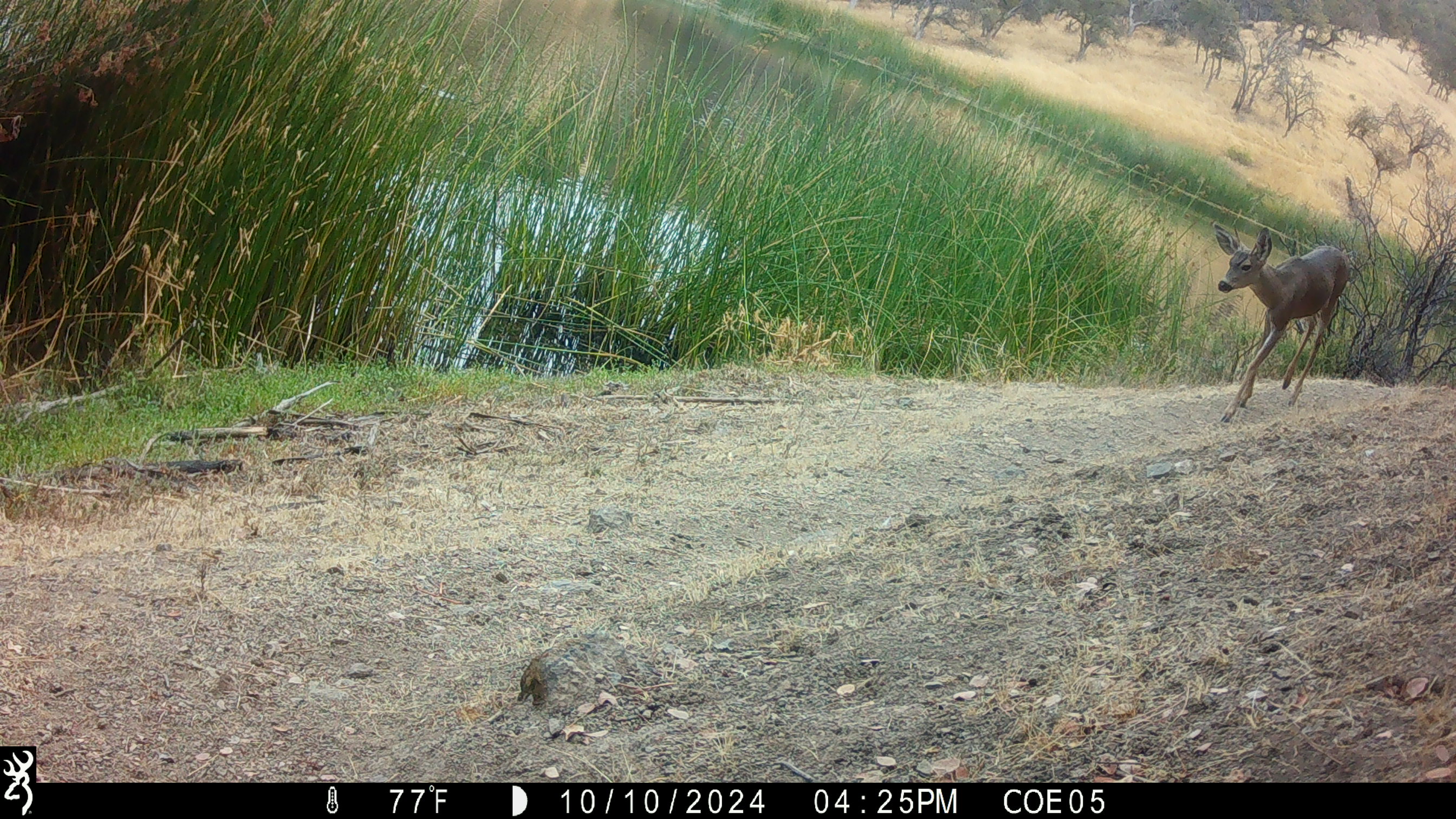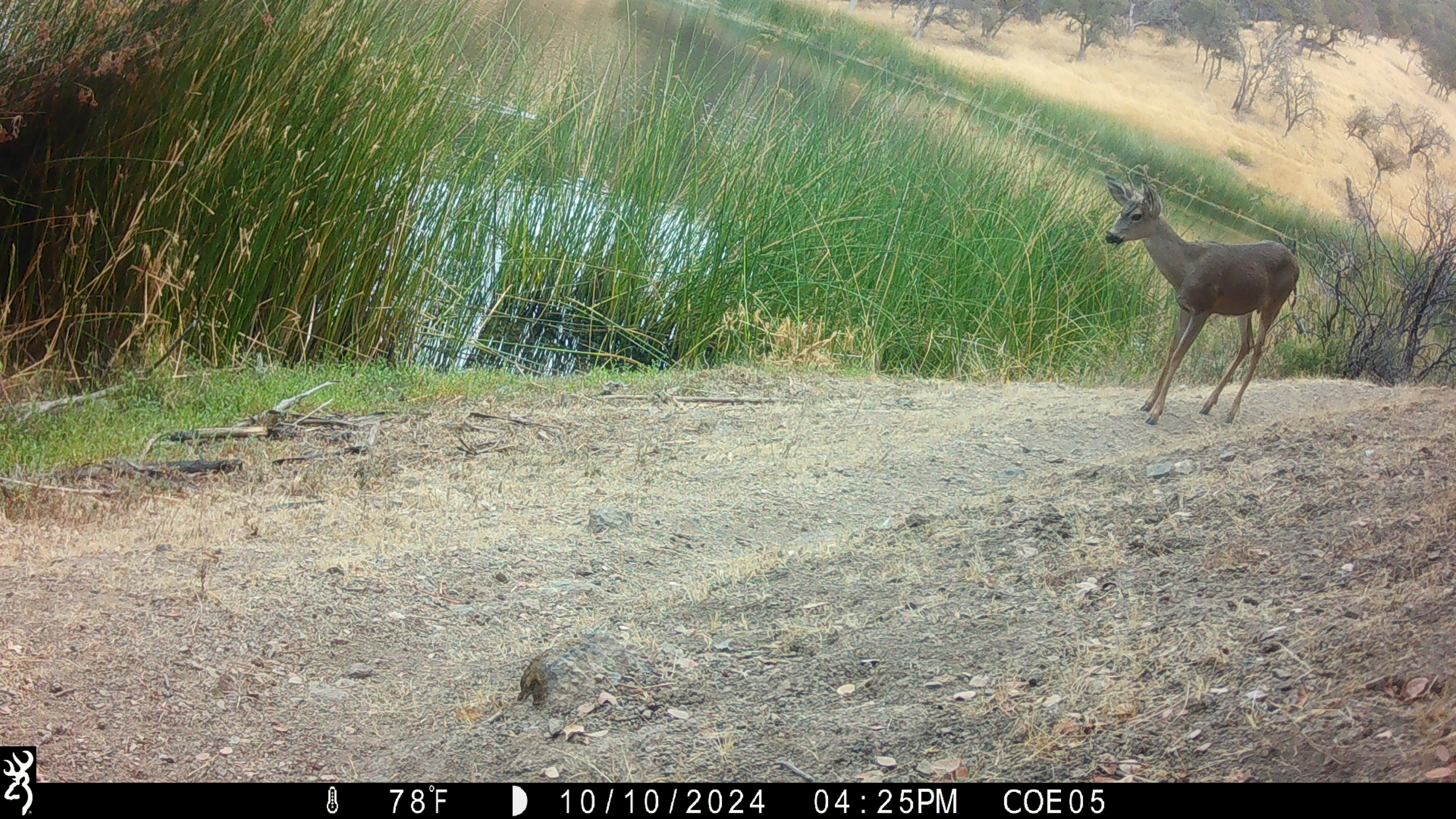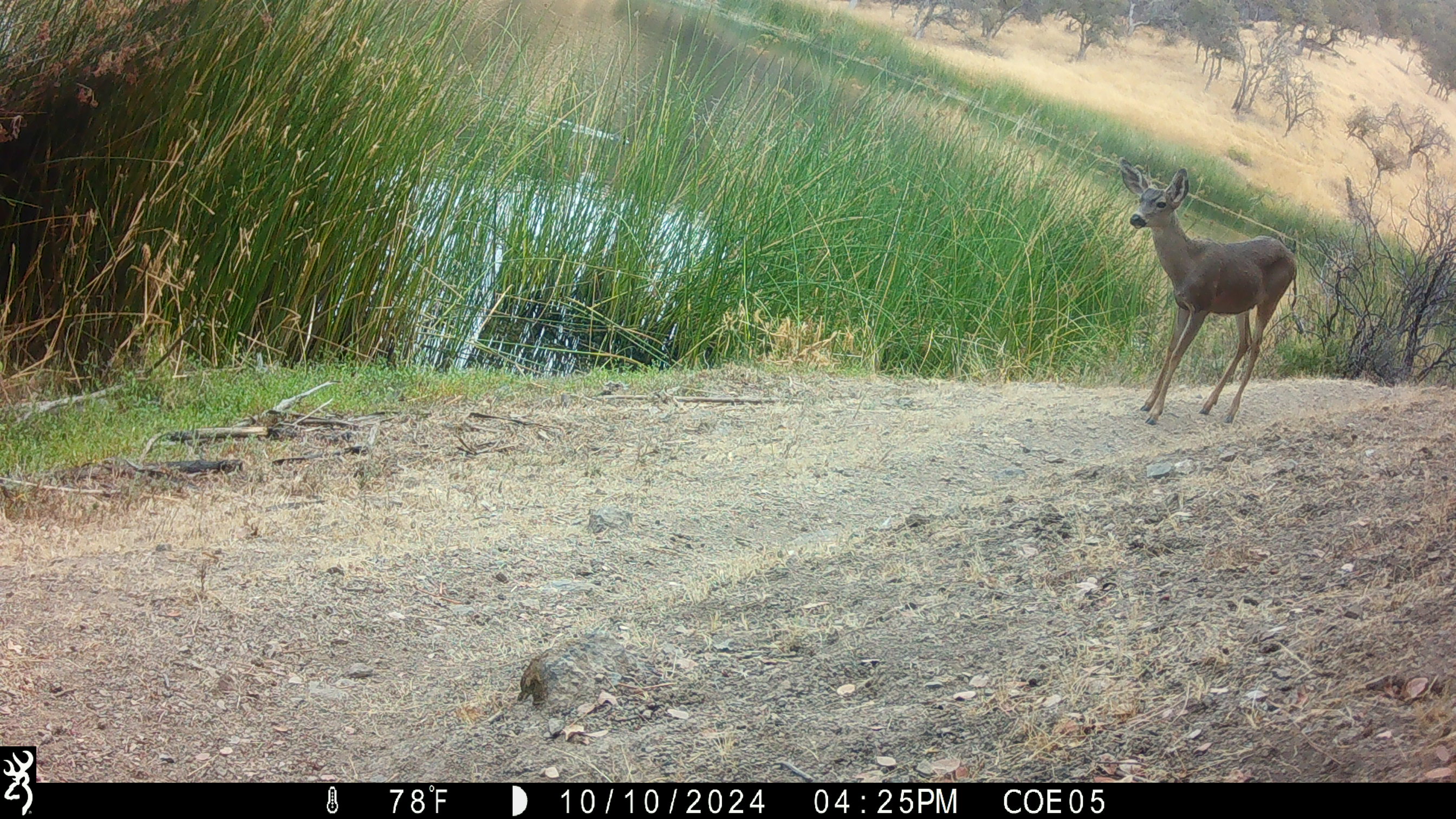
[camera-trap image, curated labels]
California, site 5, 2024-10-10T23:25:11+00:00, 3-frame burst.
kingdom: Animalia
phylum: Chordata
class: Mammalia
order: Artiodactyla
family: Cervidae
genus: Odocoileus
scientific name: Odocoileus hemionus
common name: mule deer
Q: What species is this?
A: Mule deer (Odocoileus hemionus).